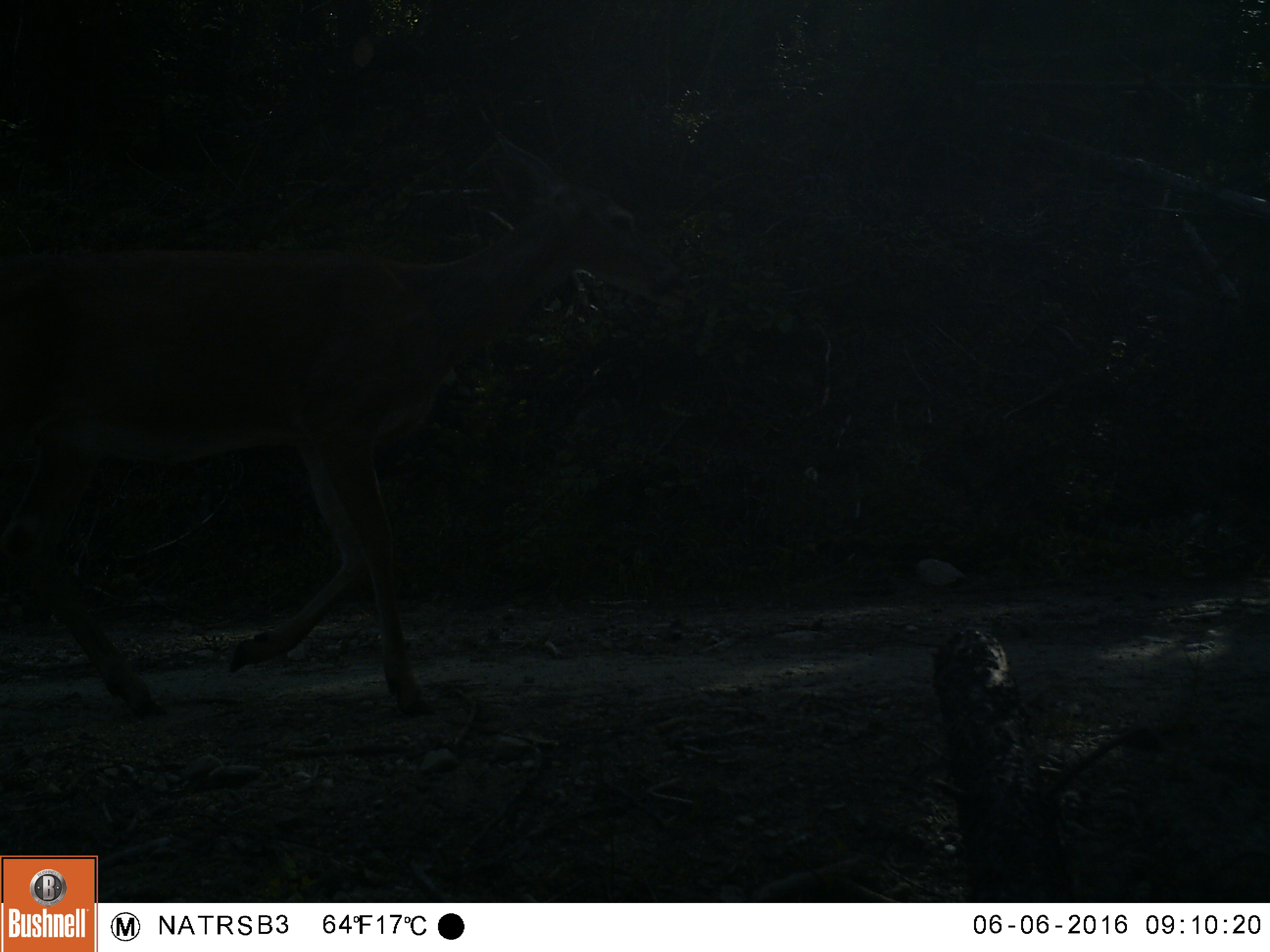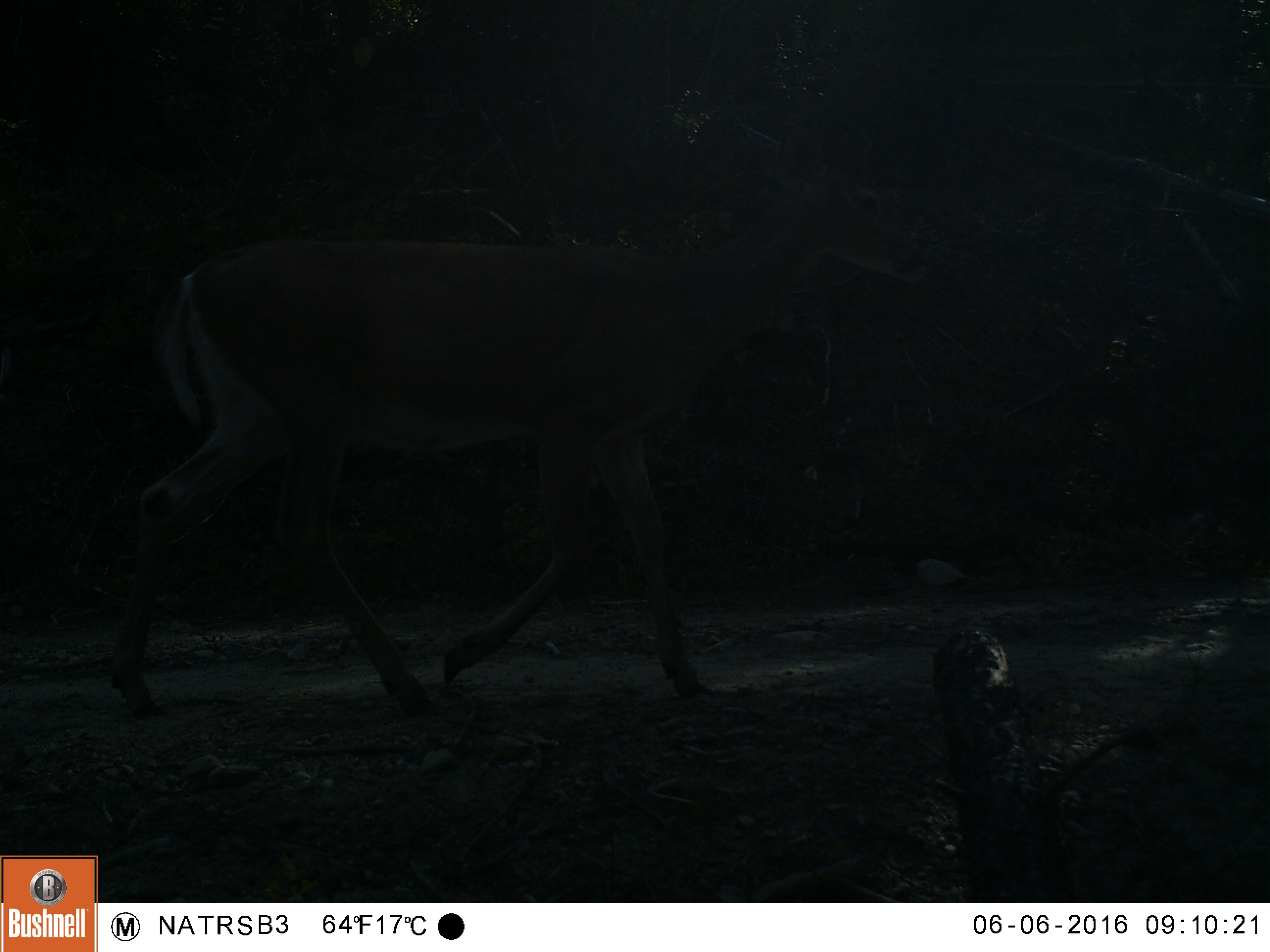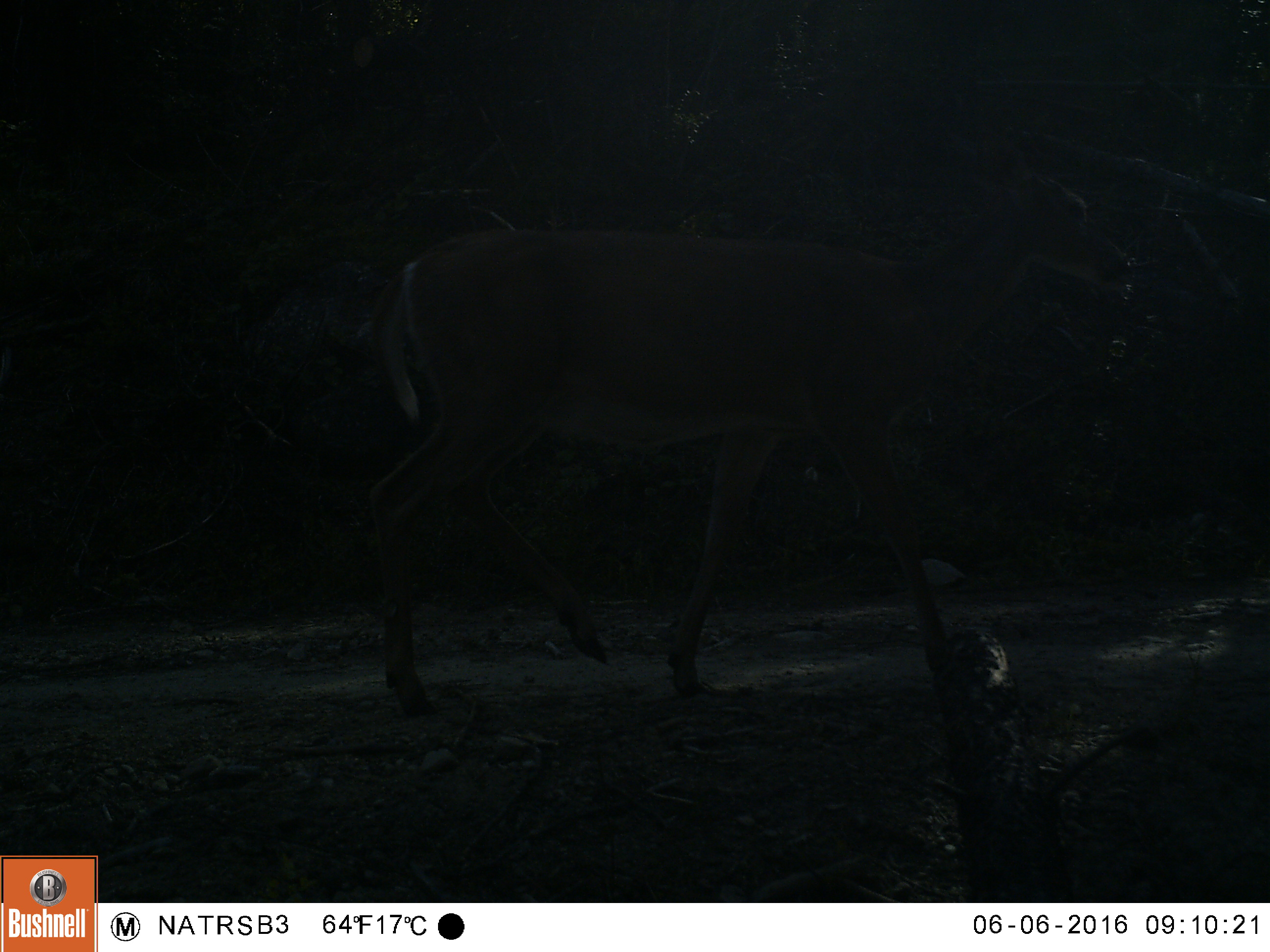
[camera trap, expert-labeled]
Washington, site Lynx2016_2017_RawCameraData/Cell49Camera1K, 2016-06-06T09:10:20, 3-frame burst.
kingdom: Animalia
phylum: Chordata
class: Mammalia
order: Artiodactyla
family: Cervidae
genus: Odocoileus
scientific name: Odocoileus virginianus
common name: white-tailed deer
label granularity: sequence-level